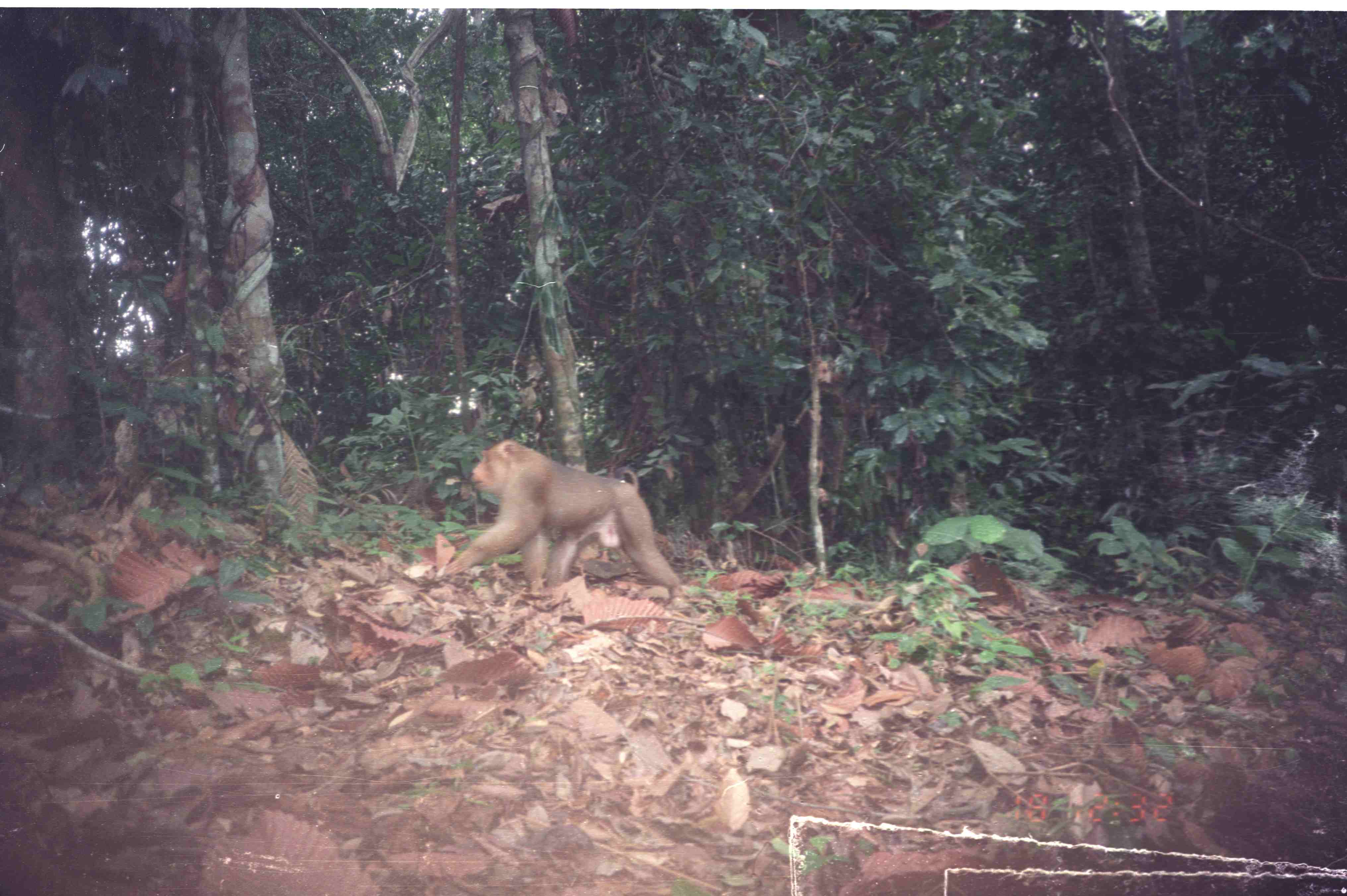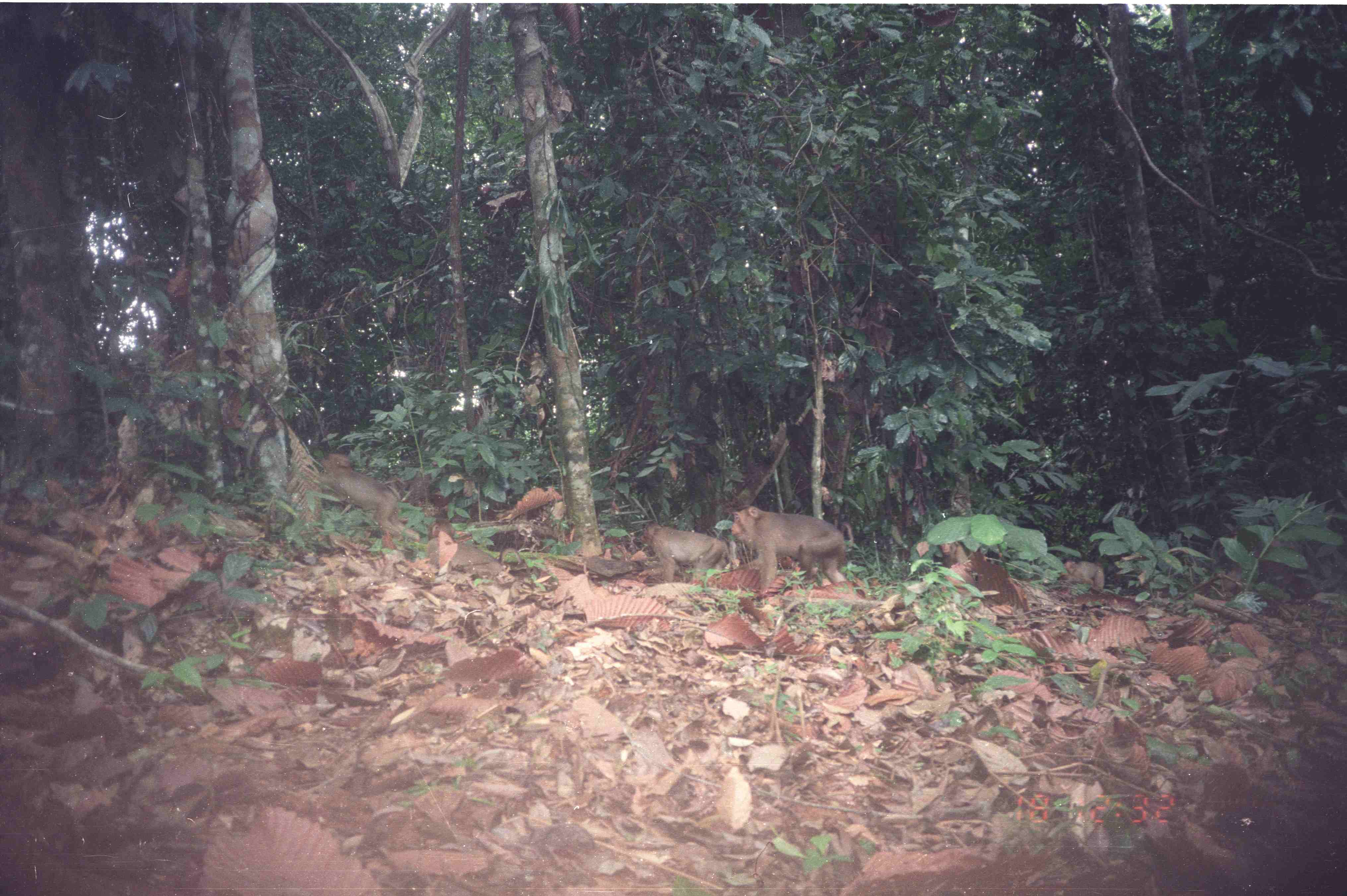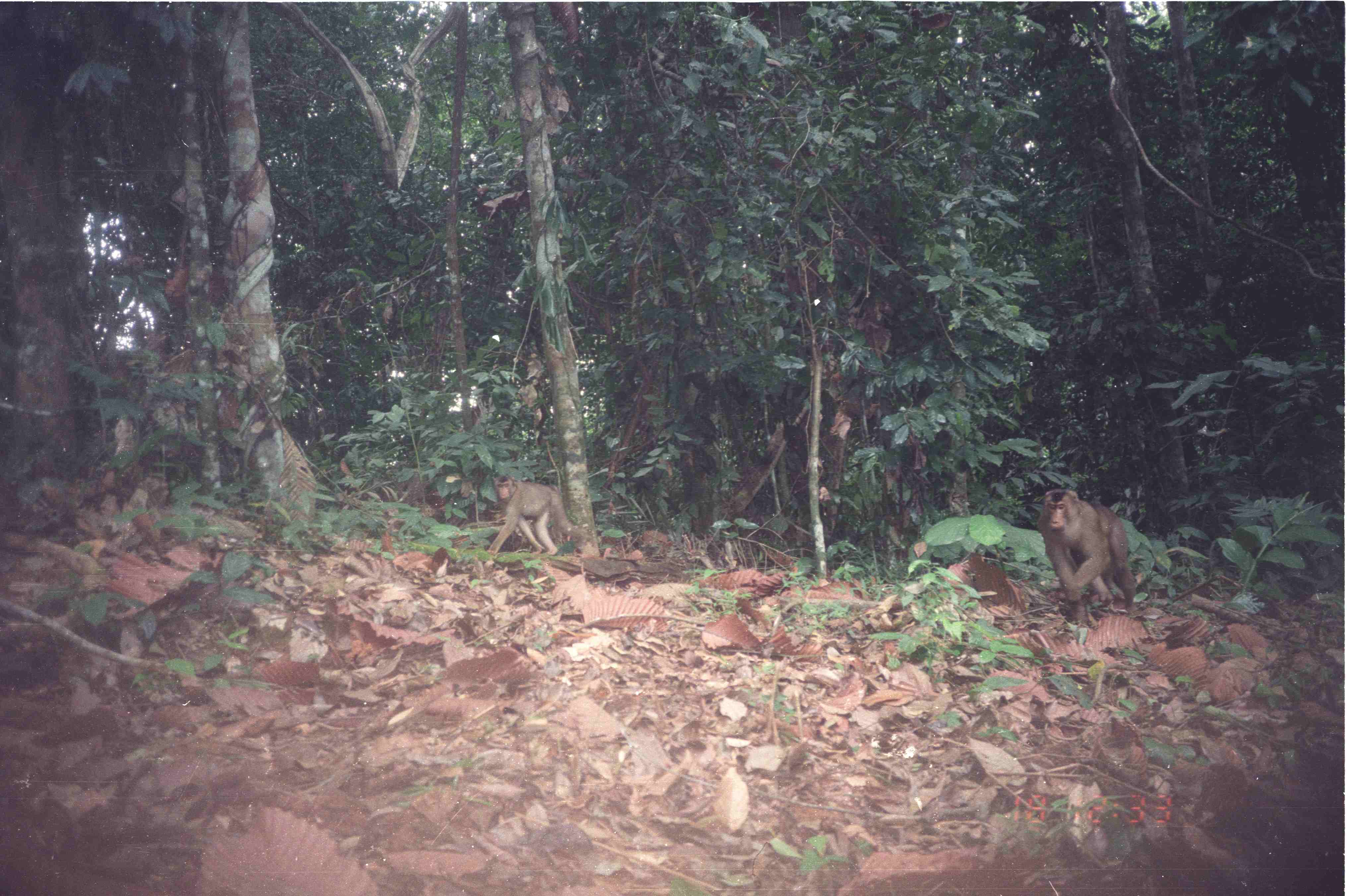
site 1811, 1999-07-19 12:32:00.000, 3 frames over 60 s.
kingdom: Animalia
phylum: Chordata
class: Mammalia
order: Primates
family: Cercopithecidae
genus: Macaca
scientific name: Macaca nemestrina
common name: southern pig-tailed macaque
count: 1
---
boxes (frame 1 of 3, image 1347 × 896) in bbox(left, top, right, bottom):
macaca nemestrina: bbox(443, 438, 683, 596)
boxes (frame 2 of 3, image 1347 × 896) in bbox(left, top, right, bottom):
macaca nemestrina: bbox(729, 505, 848, 597); bbox(321, 453, 419, 544); bbox(426, 517, 523, 578); bbox(642, 522, 730, 585); bbox(1064, 560, 1104, 591); bbox(938, 541, 976, 568)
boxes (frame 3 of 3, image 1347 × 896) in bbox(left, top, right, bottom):
macaca nemestrina: bbox(1037, 489, 1136, 625); bbox(488, 474, 584, 554)